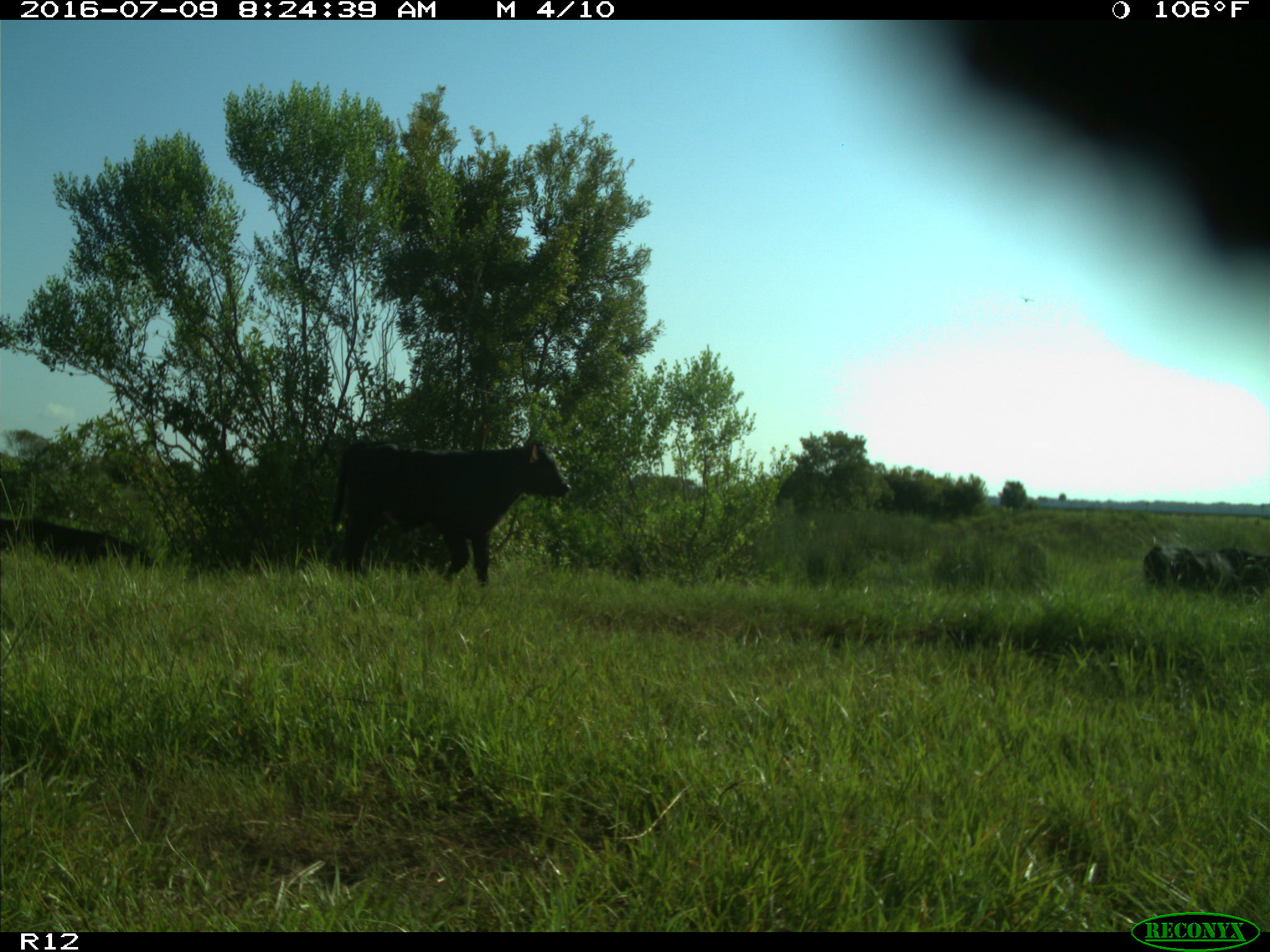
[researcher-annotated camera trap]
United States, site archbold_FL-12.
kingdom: Animalia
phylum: Chordata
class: Mammalia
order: Artiodactyla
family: Bovidae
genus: Bos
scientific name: Bos taurus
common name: domestic cow